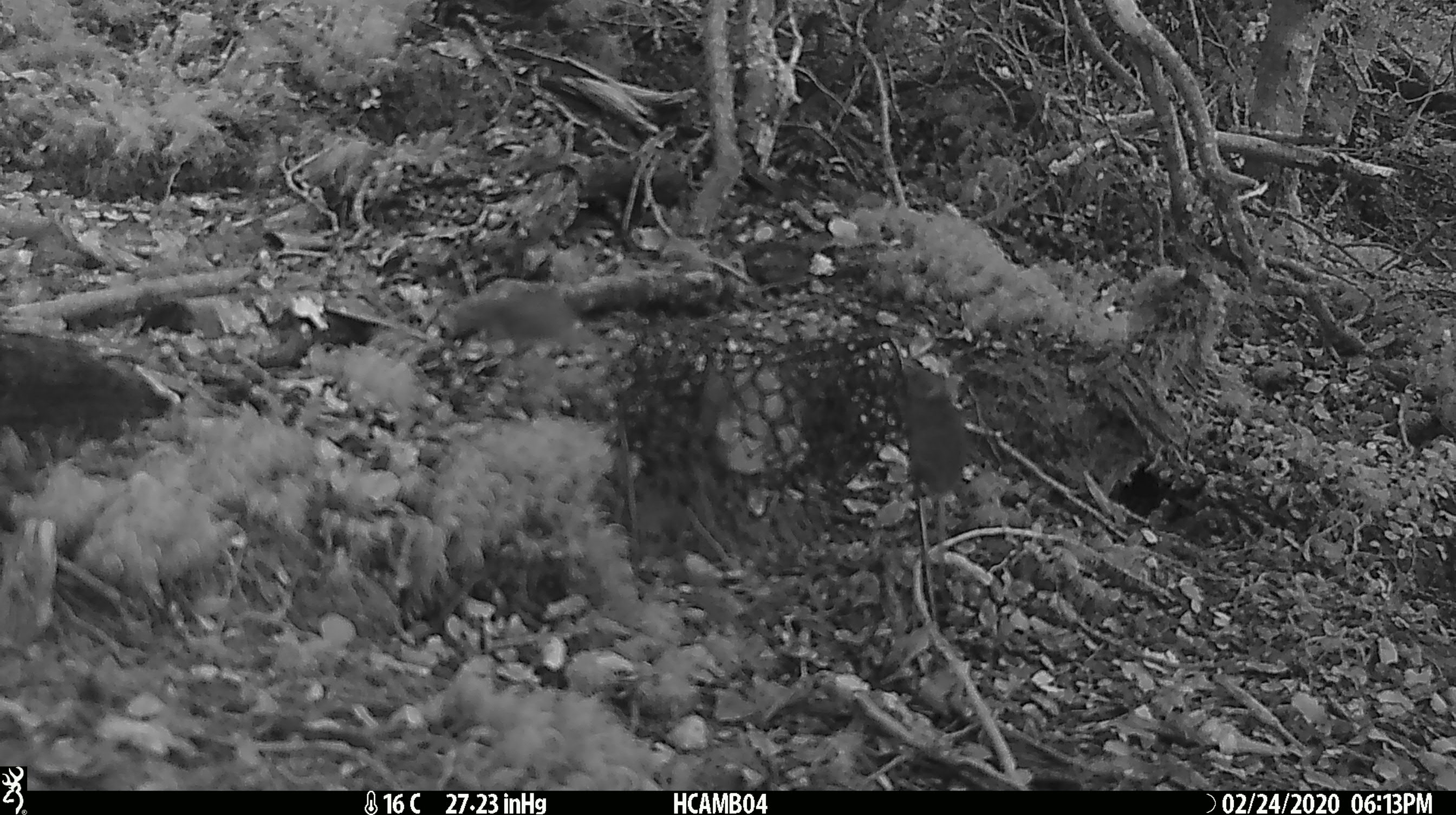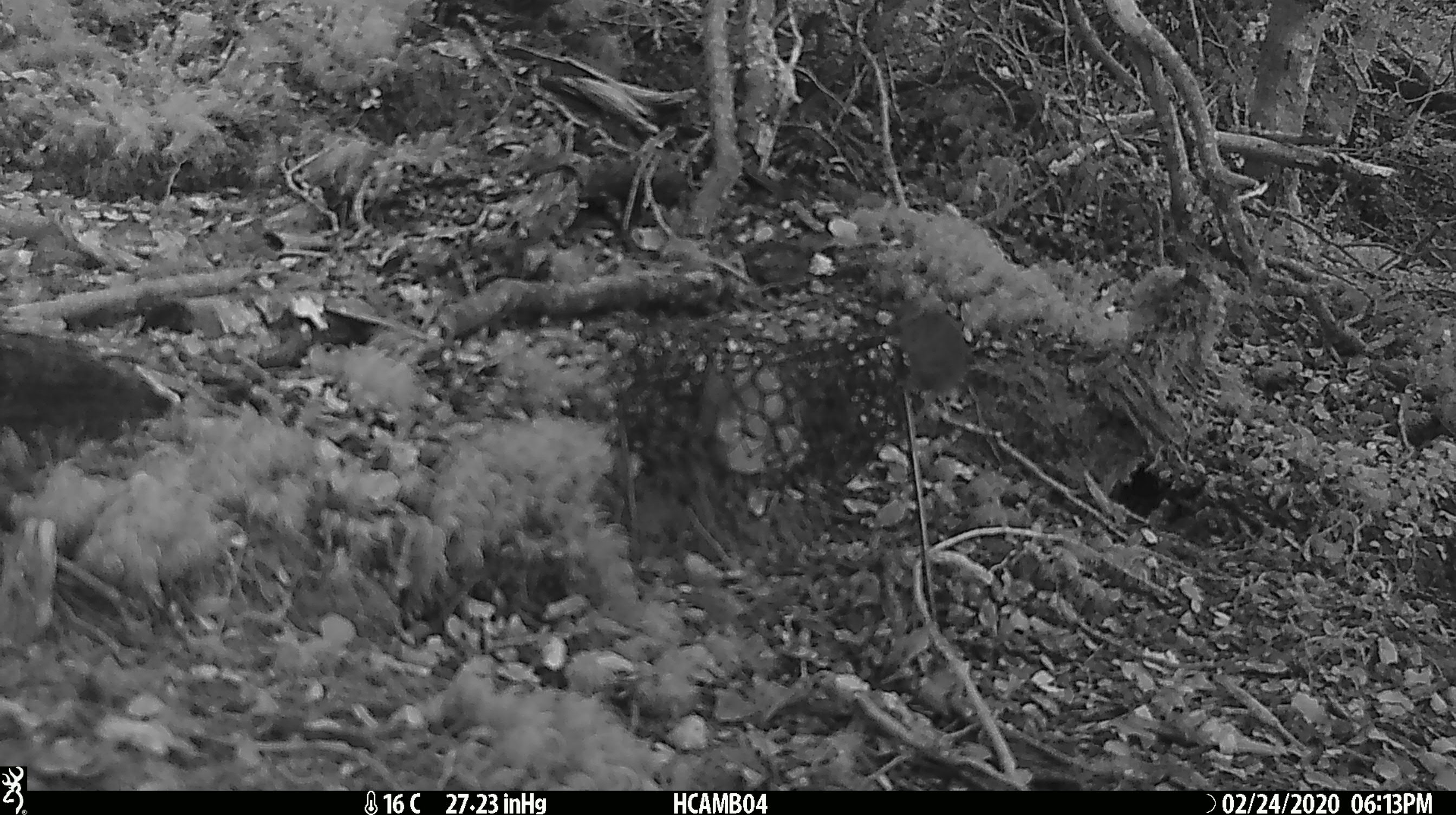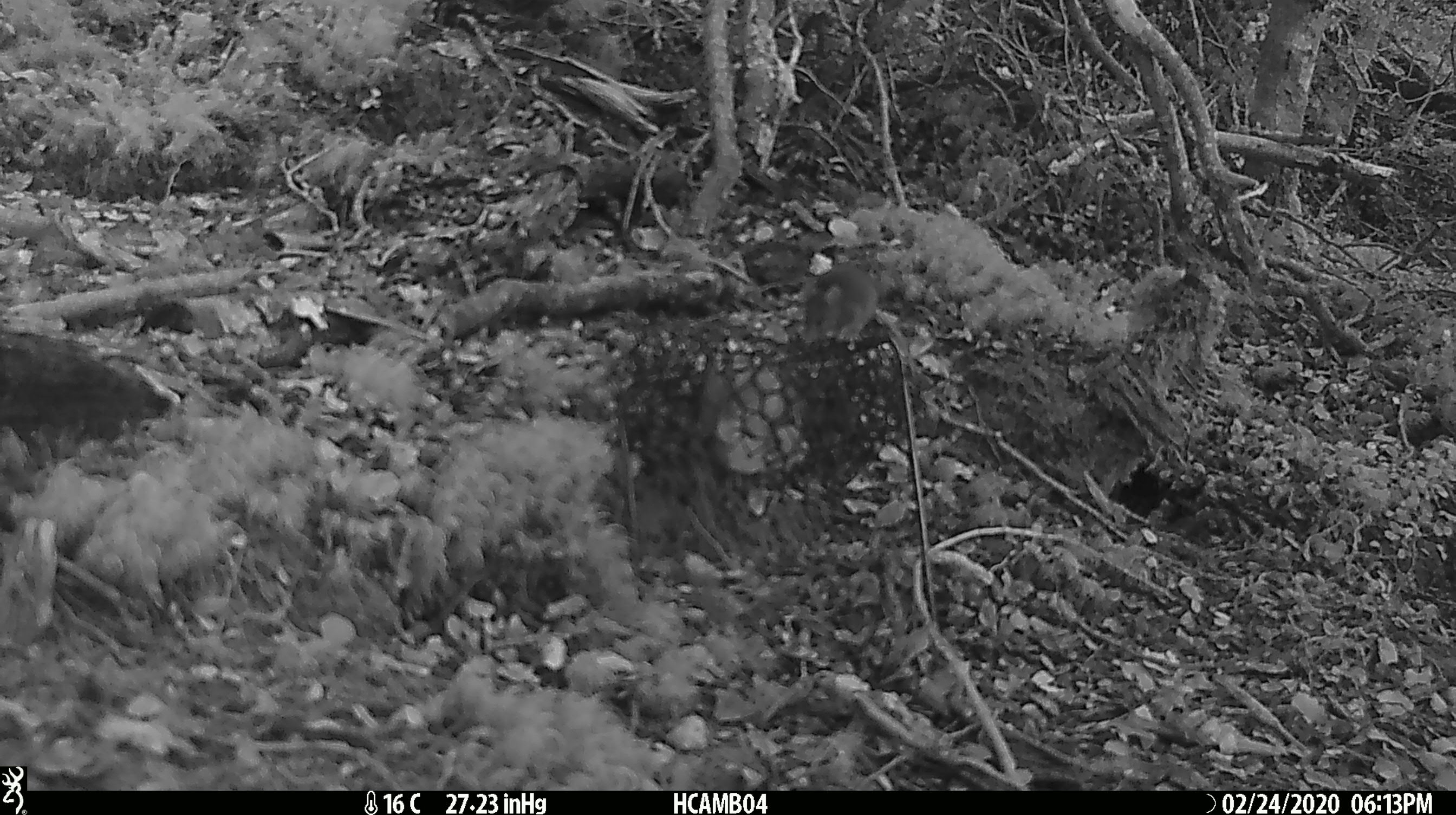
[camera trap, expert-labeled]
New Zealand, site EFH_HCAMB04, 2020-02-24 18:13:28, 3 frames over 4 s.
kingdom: Animalia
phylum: Chordata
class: Mammalia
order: Rodentia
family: Muridae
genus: Mus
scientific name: Mus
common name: mouse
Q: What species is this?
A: Mouse (Mus).